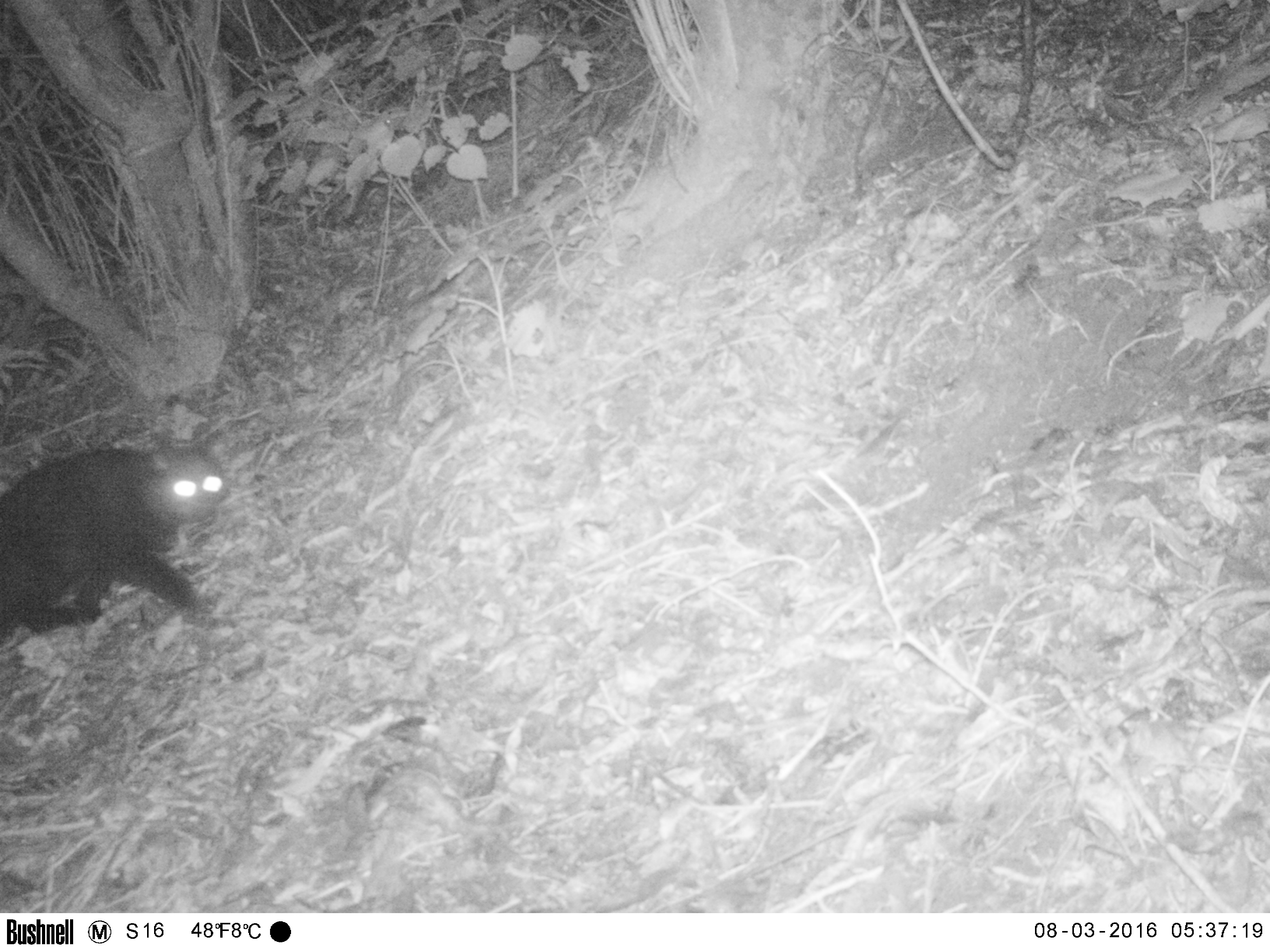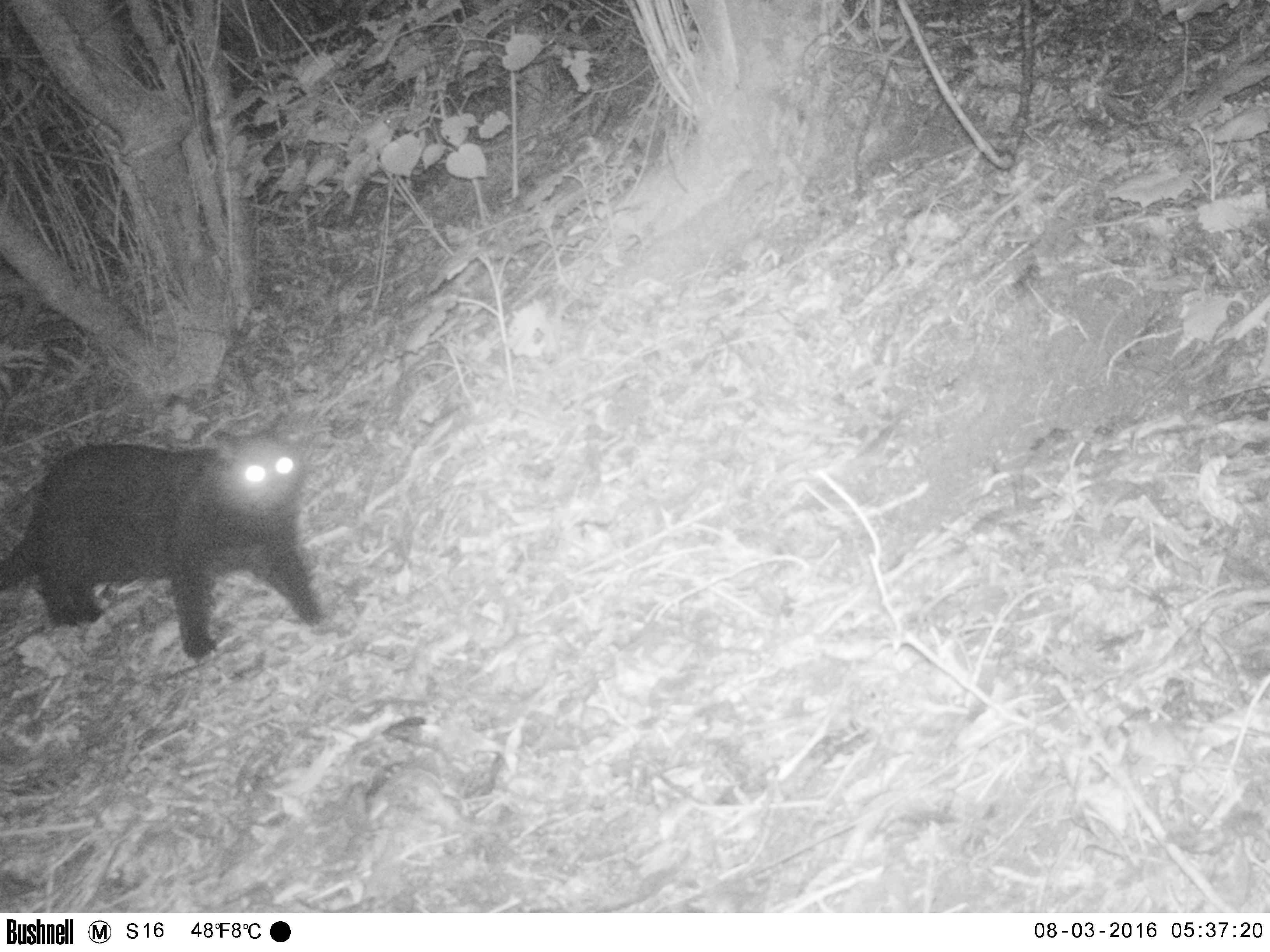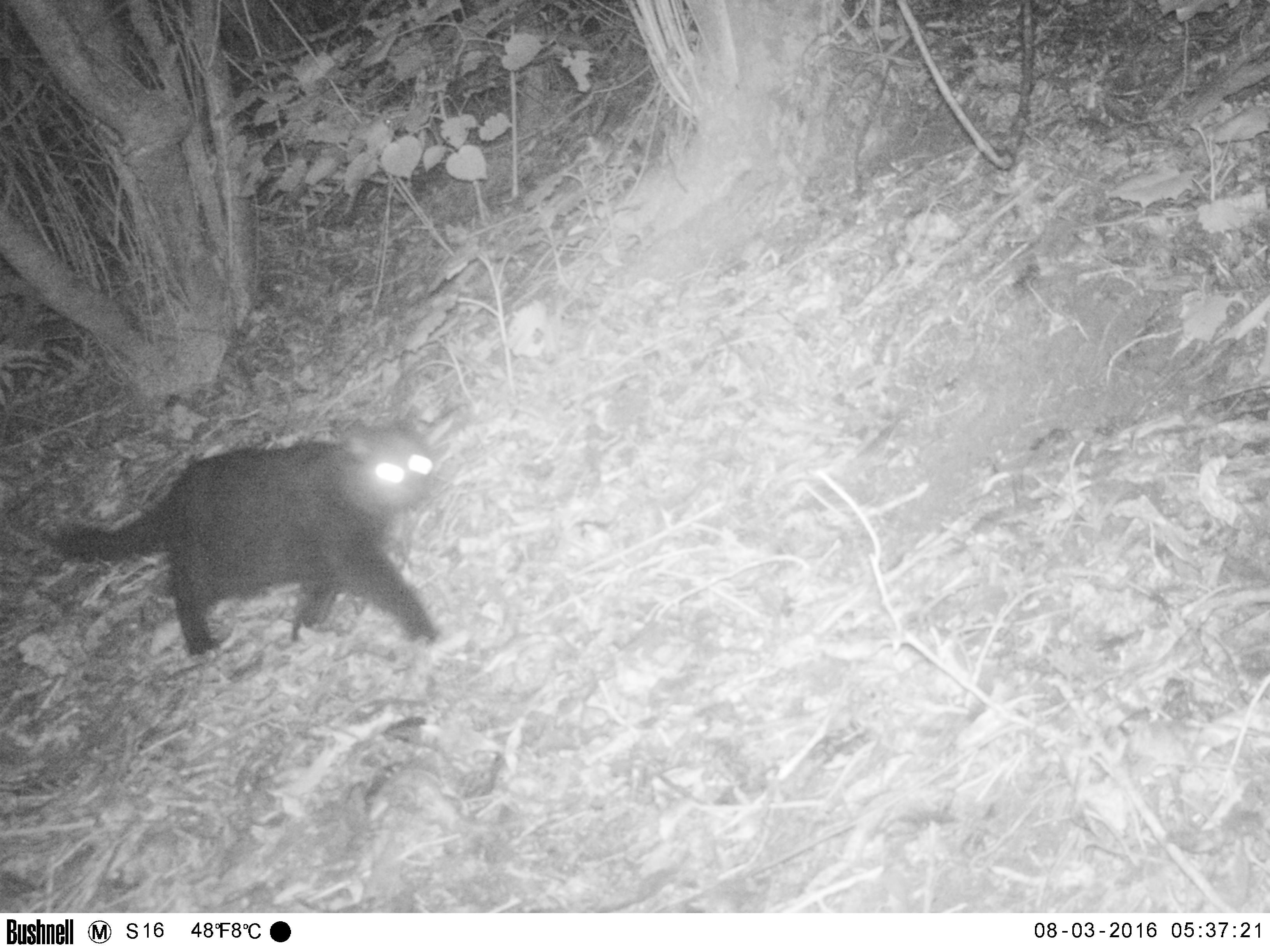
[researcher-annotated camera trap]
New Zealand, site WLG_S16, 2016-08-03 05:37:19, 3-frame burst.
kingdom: Animalia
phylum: Chordata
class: Mammalia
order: Carnivora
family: Felidae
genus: Felis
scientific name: Felis catus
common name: domestic cat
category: cat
Cat (domestic cat) (Felis catus).